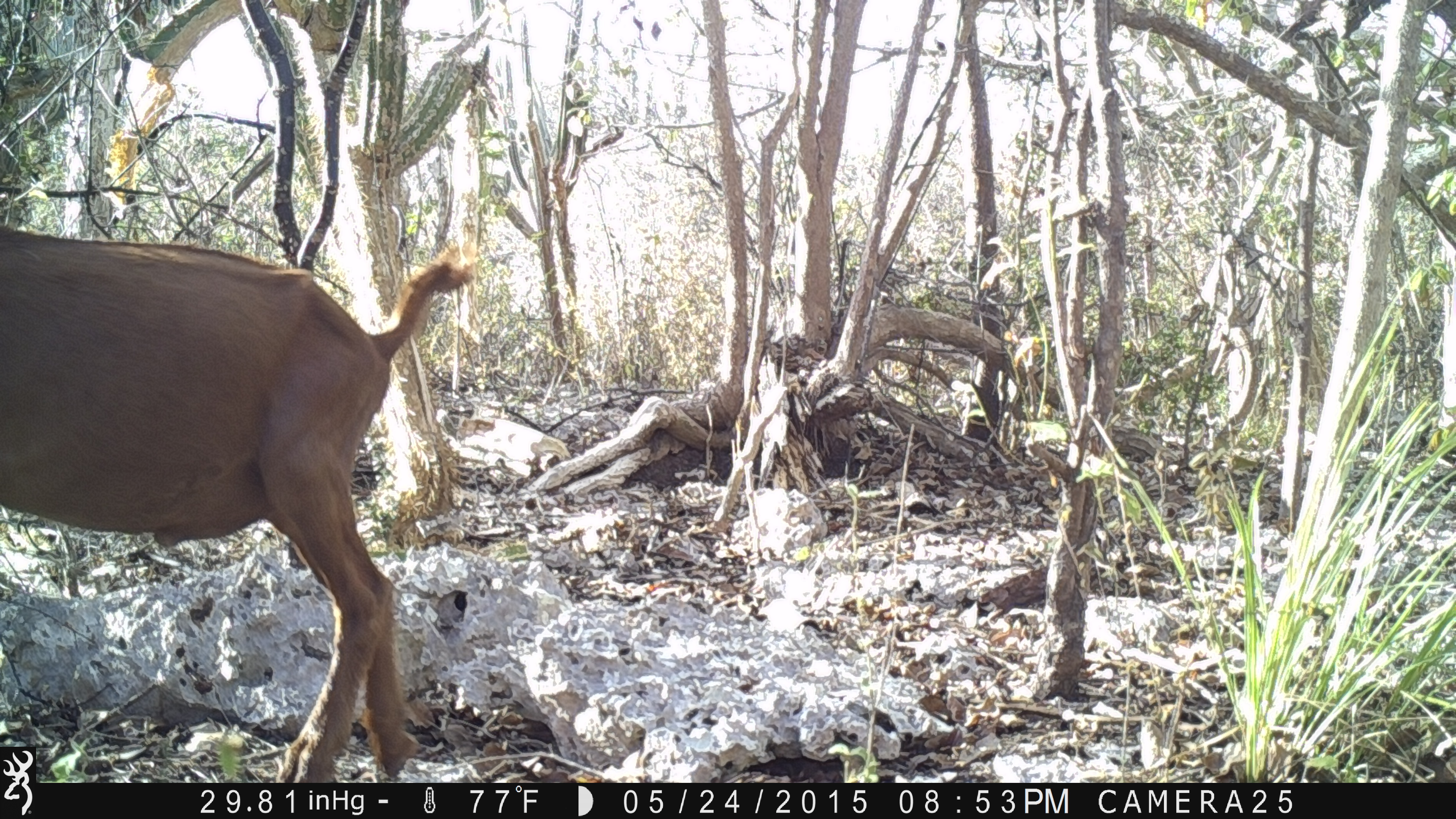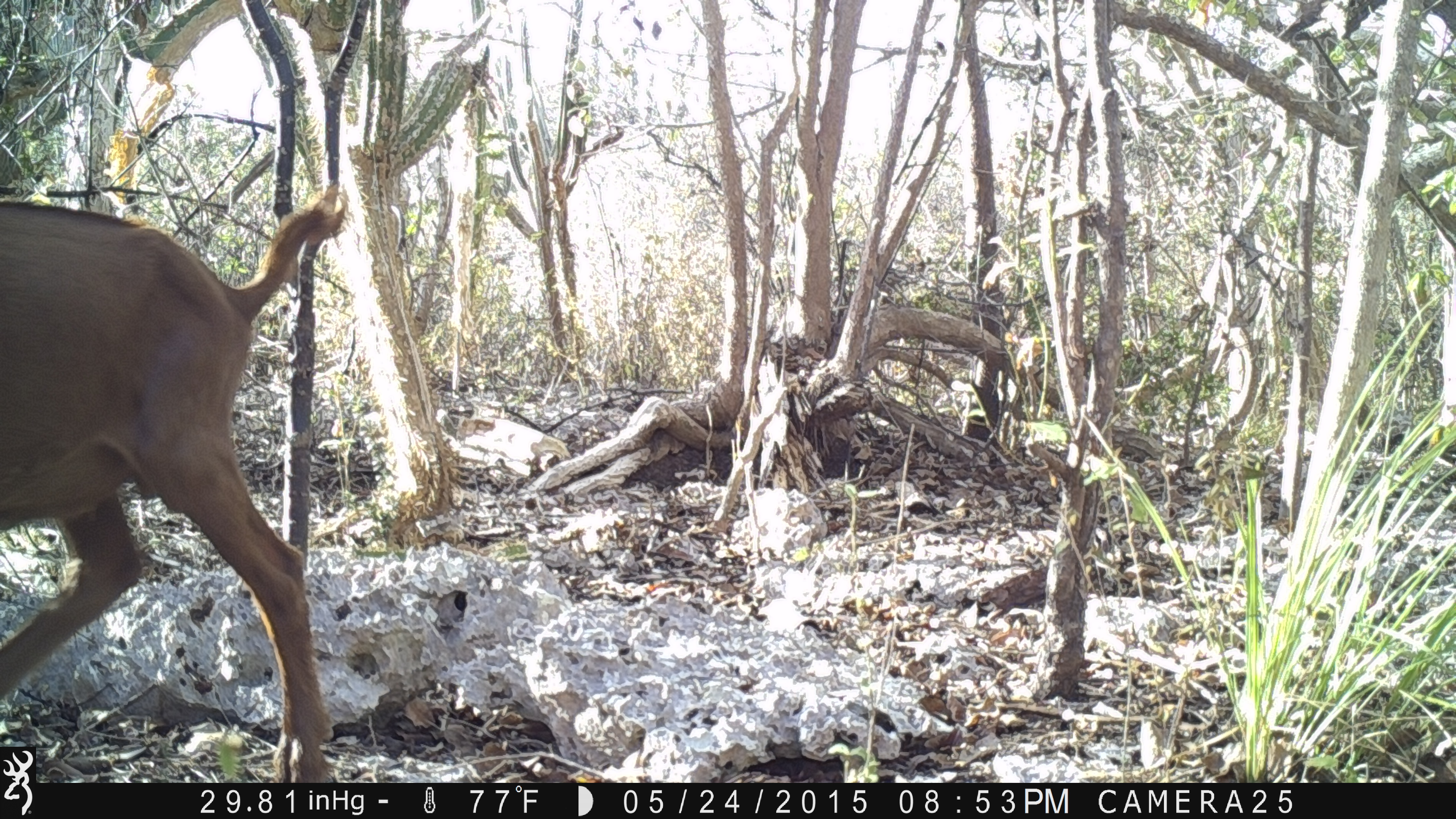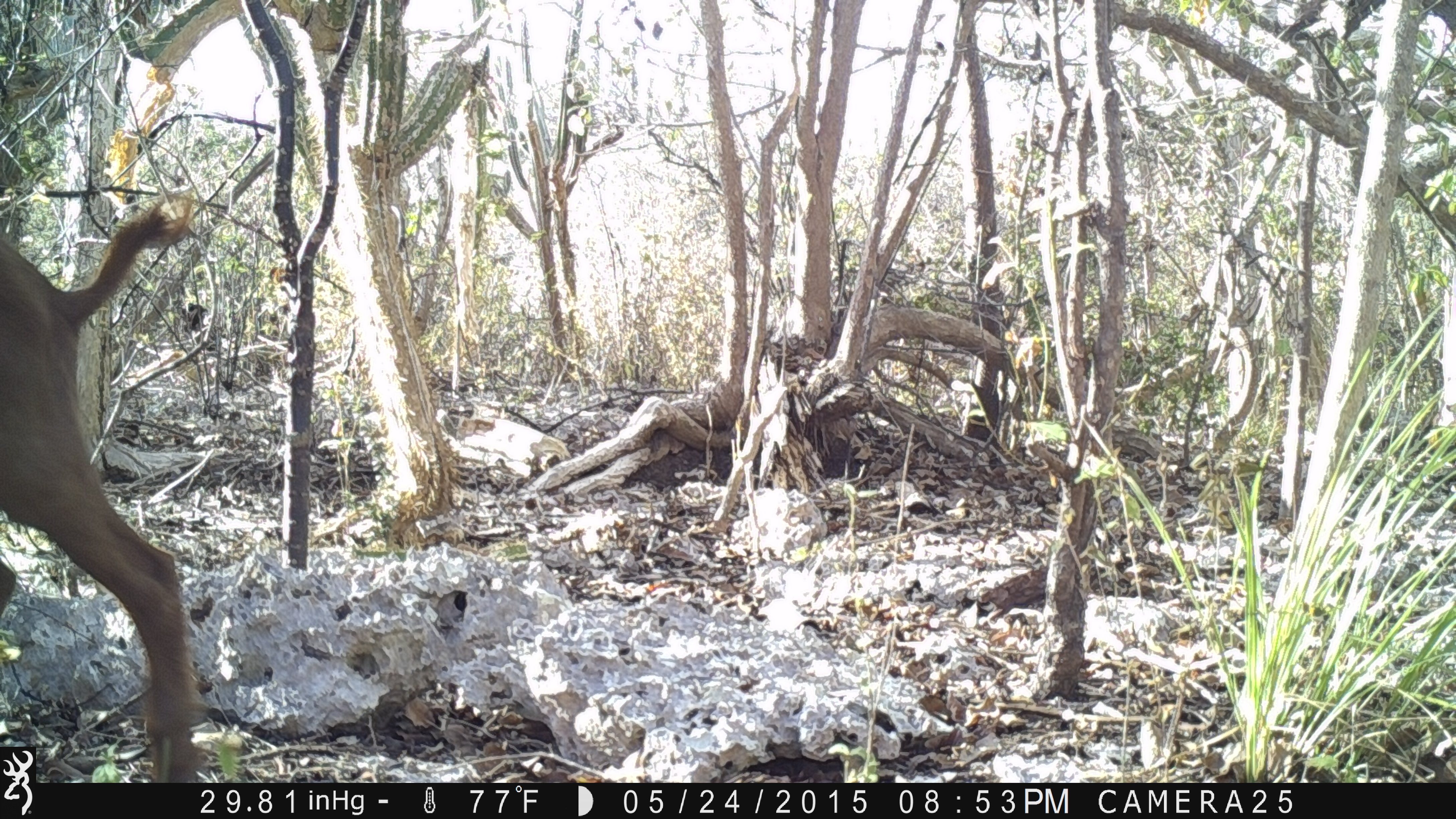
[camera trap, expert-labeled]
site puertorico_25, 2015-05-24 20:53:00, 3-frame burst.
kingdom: Animalia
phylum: Chordata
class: Mammalia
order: Artiodactyla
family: Bovidae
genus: Capra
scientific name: Capra hircus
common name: goat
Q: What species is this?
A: Goat (Capra hircus).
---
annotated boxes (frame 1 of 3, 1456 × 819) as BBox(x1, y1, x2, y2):
goat: BBox(1, 218, 484, 785)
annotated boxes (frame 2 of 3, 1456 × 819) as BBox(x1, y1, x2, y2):
goat: BBox(0, 181, 356, 743)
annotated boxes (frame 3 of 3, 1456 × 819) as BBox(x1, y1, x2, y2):
goat: BBox(1, 186, 214, 790)